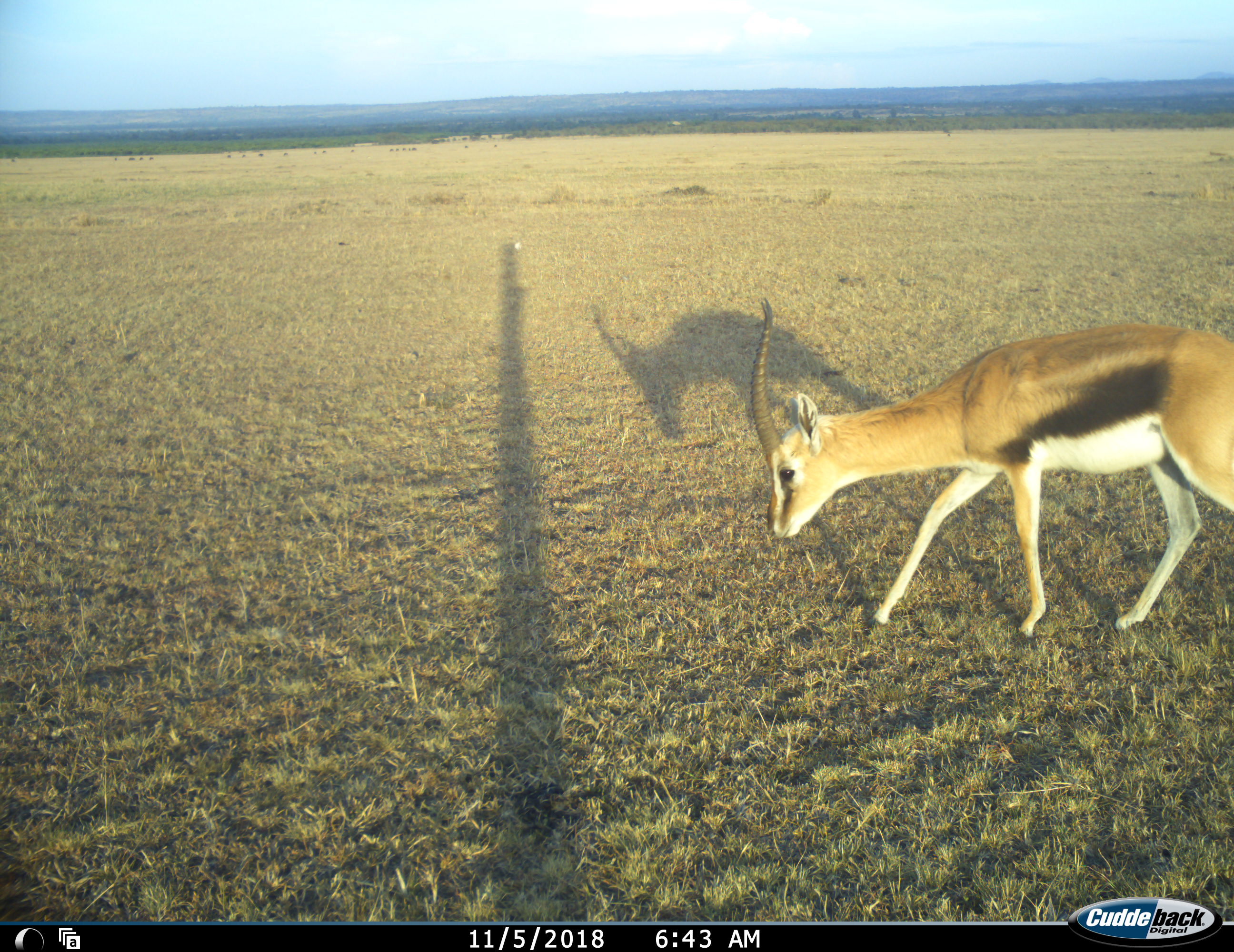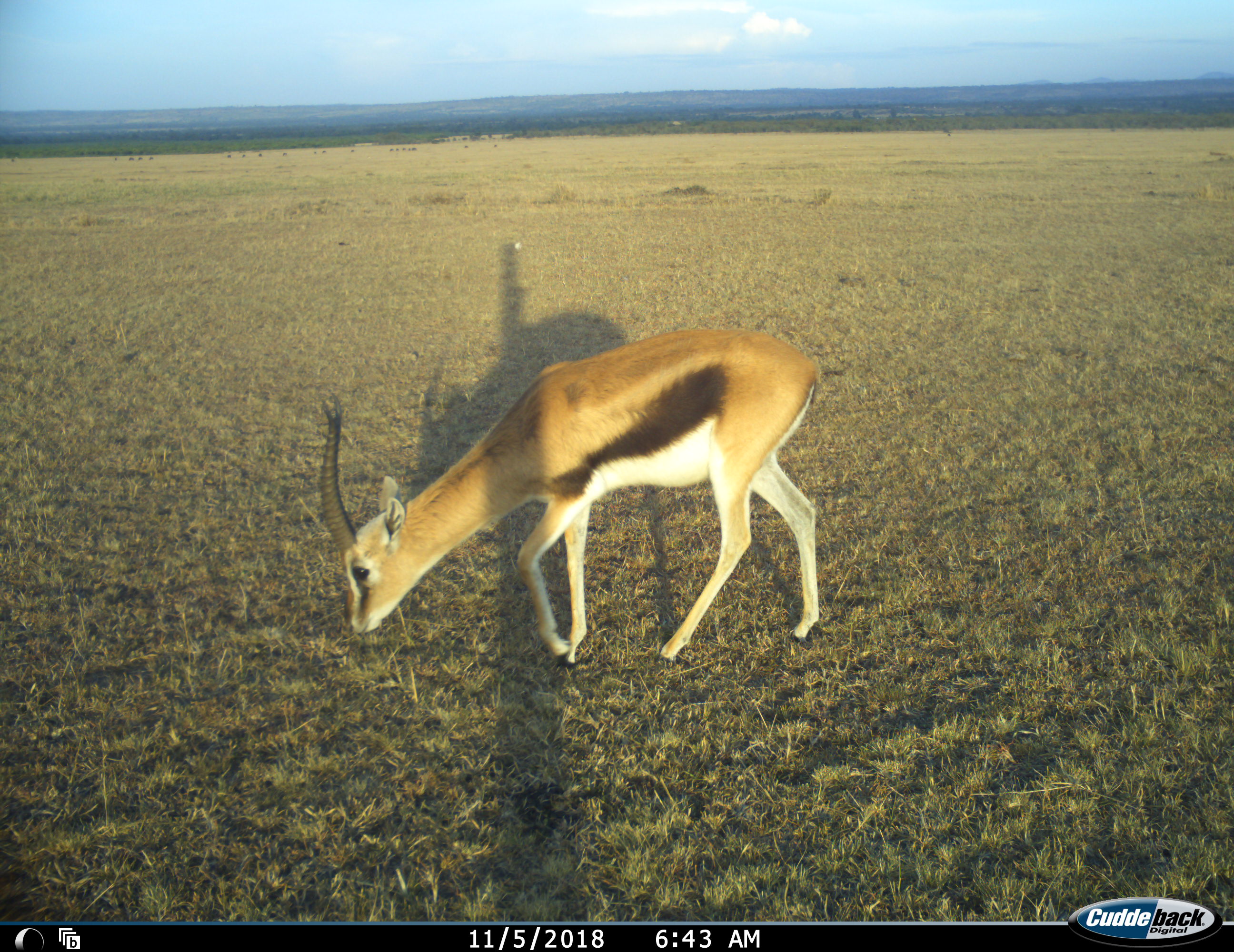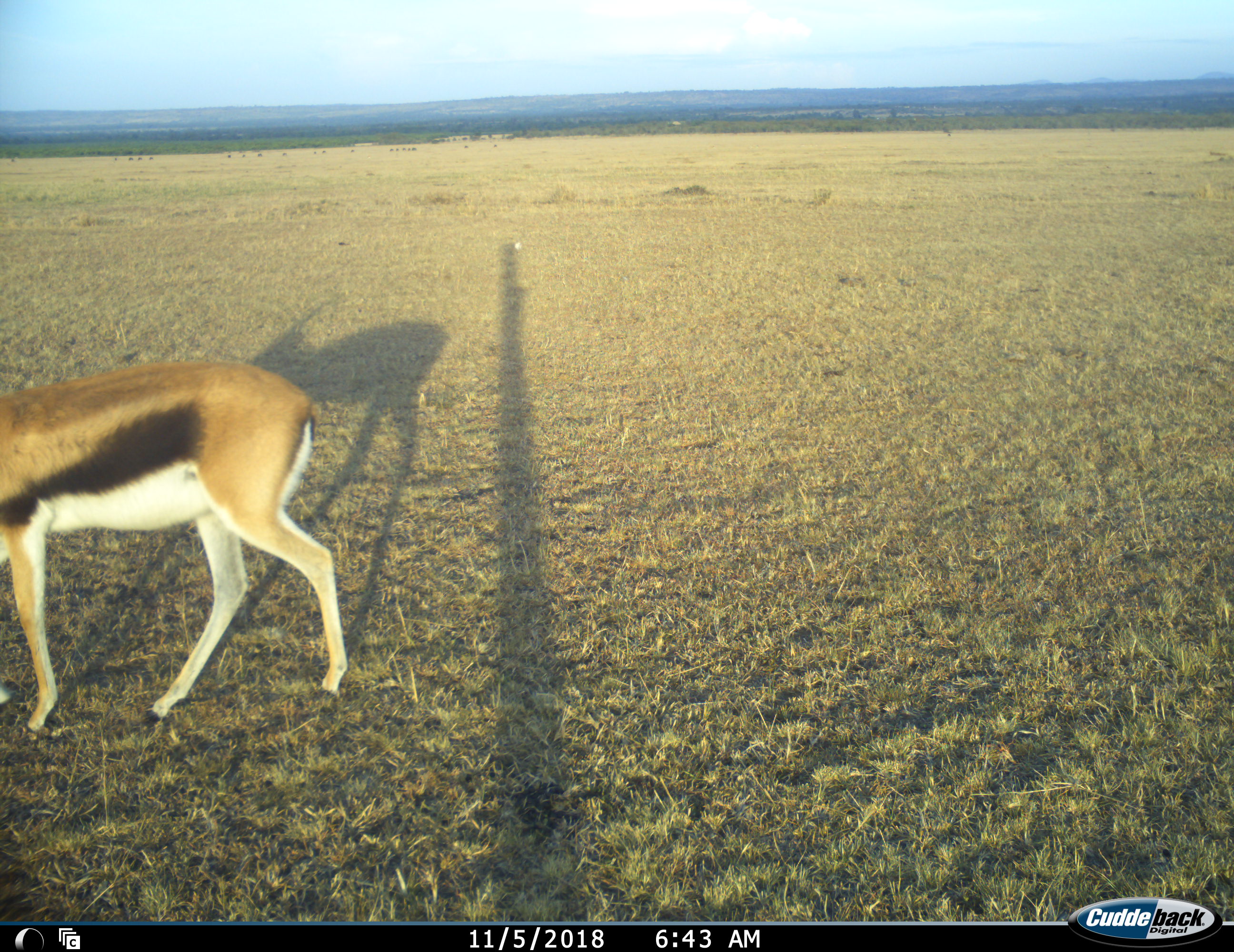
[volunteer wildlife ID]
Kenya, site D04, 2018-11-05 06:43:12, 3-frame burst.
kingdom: Animalia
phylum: Chordata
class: Mammalia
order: Artiodactyla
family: Bovidae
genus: Eudorcas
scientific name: Eudorcas thomsonii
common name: thomson's gazelle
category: gazellethomsons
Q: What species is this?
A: Gazellethomsons (thomson's gazelle) (Eudorcas thomsonii).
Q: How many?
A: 1.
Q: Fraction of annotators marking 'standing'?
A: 0%.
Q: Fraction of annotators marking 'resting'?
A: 0%.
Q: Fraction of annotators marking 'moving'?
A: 89%.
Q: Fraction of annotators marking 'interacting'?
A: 0%.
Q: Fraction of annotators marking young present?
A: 0%.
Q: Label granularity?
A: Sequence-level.